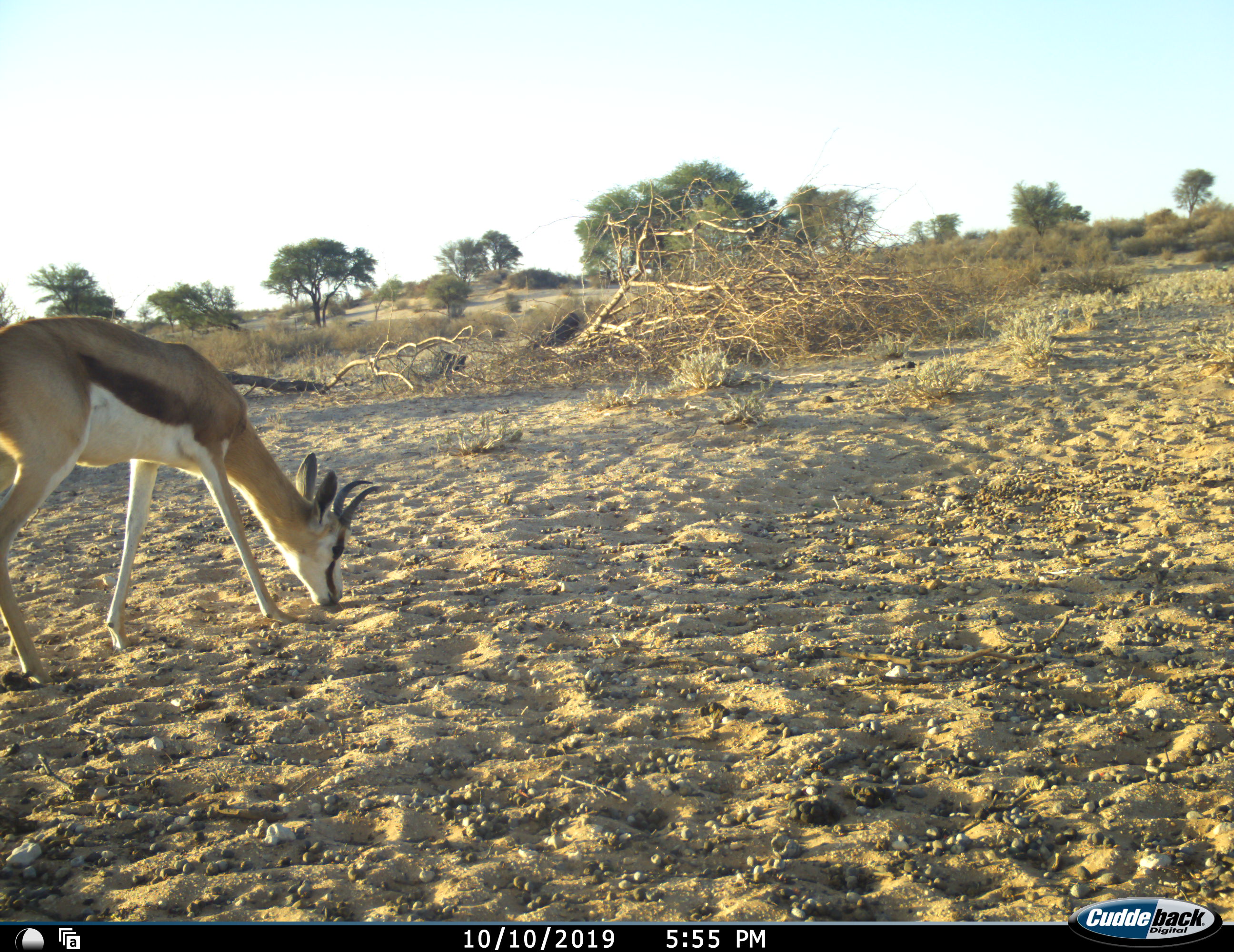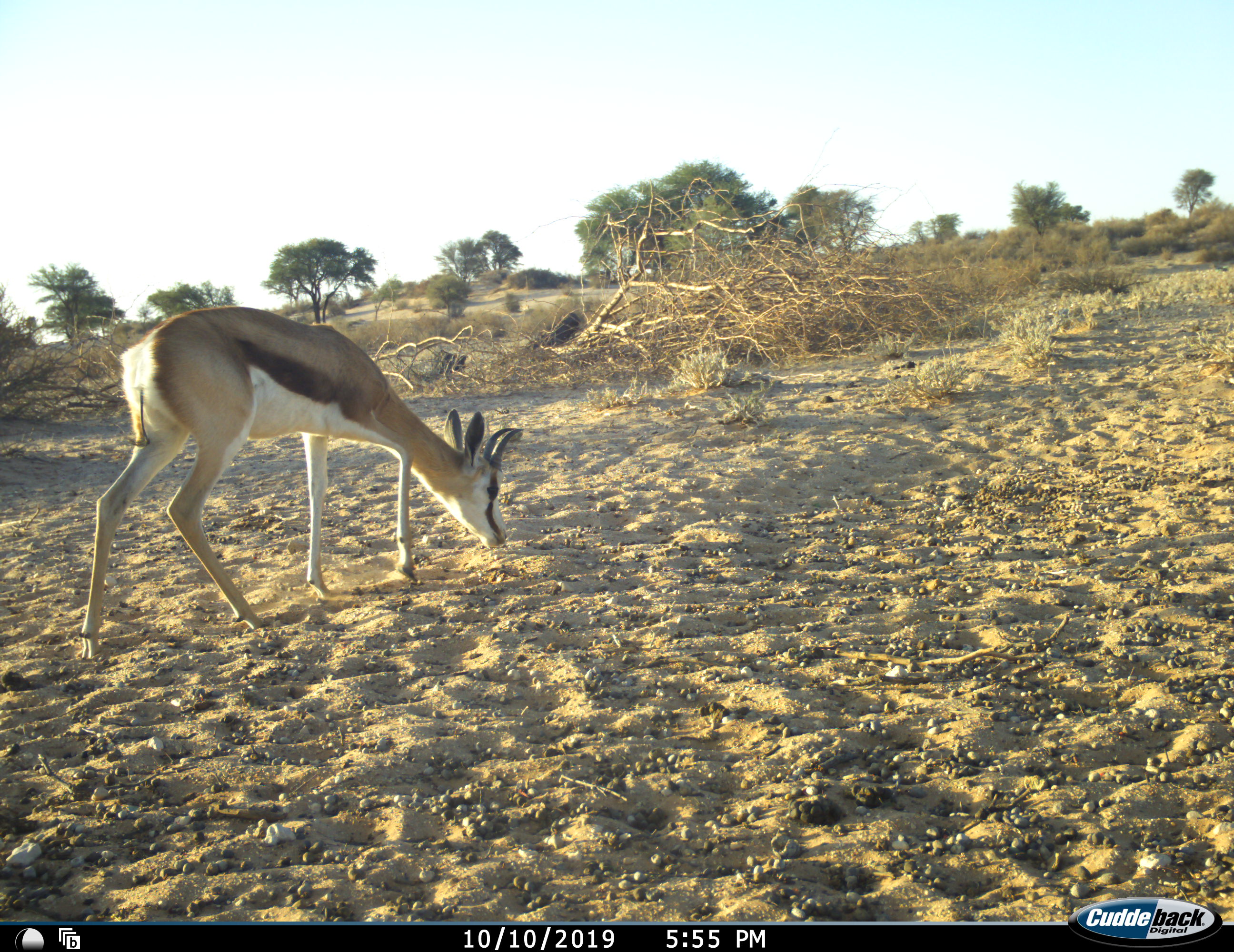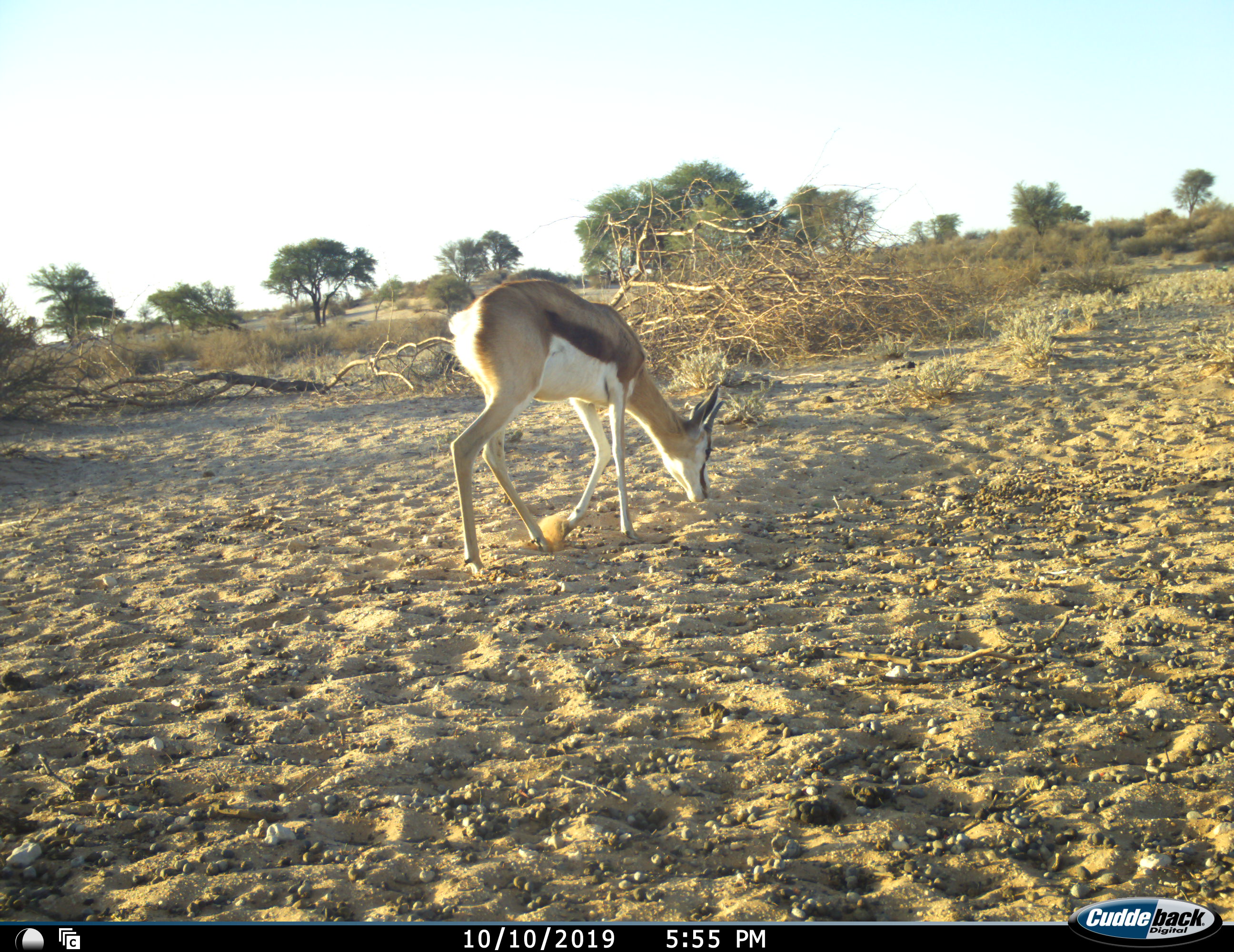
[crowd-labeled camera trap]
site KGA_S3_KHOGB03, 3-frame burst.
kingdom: Animalia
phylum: Chordata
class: Mammalia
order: Artiodactyla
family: Bovidae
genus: Antidorcas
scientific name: Antidorcas marsupialis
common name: springbok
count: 1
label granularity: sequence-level